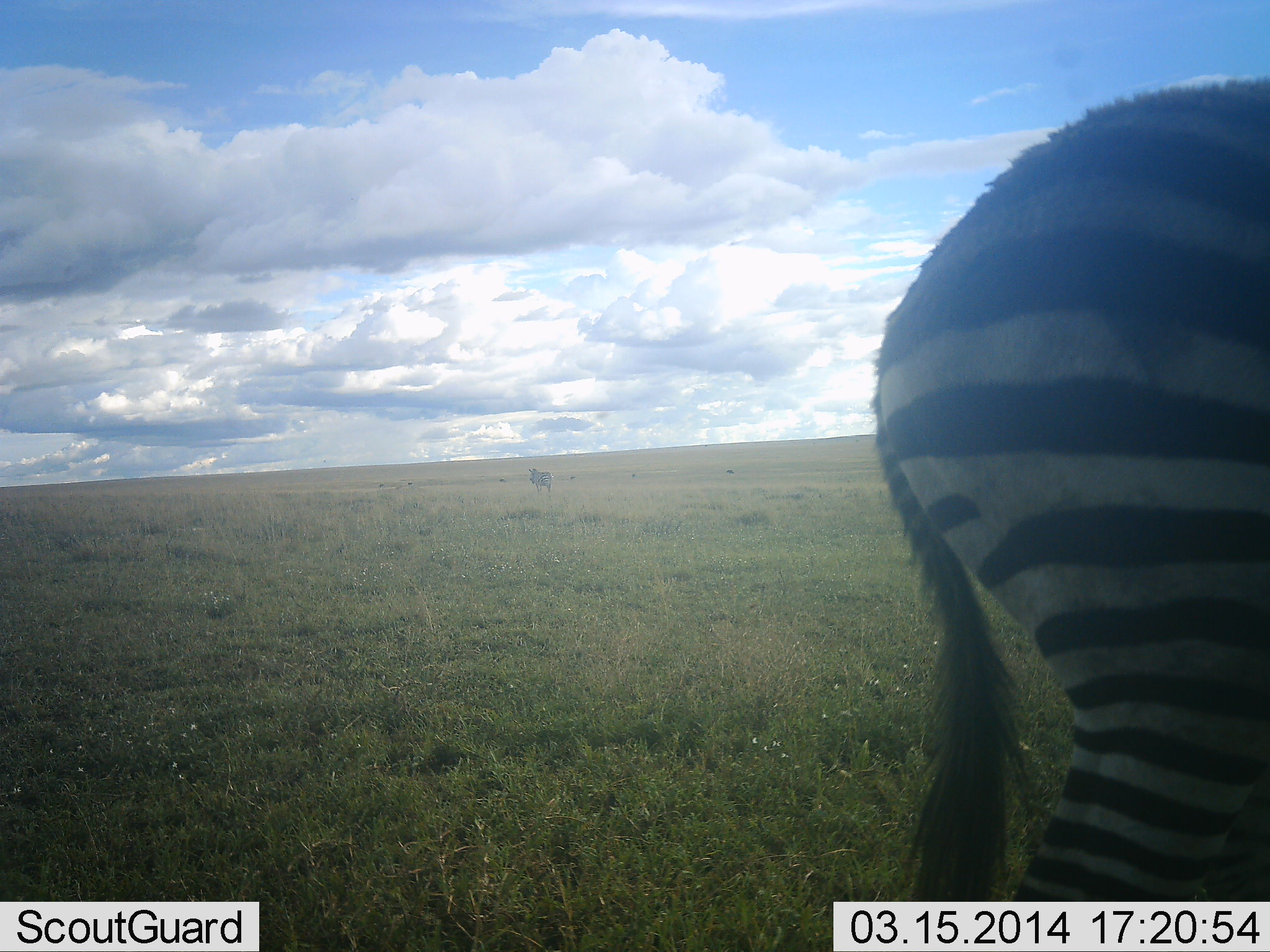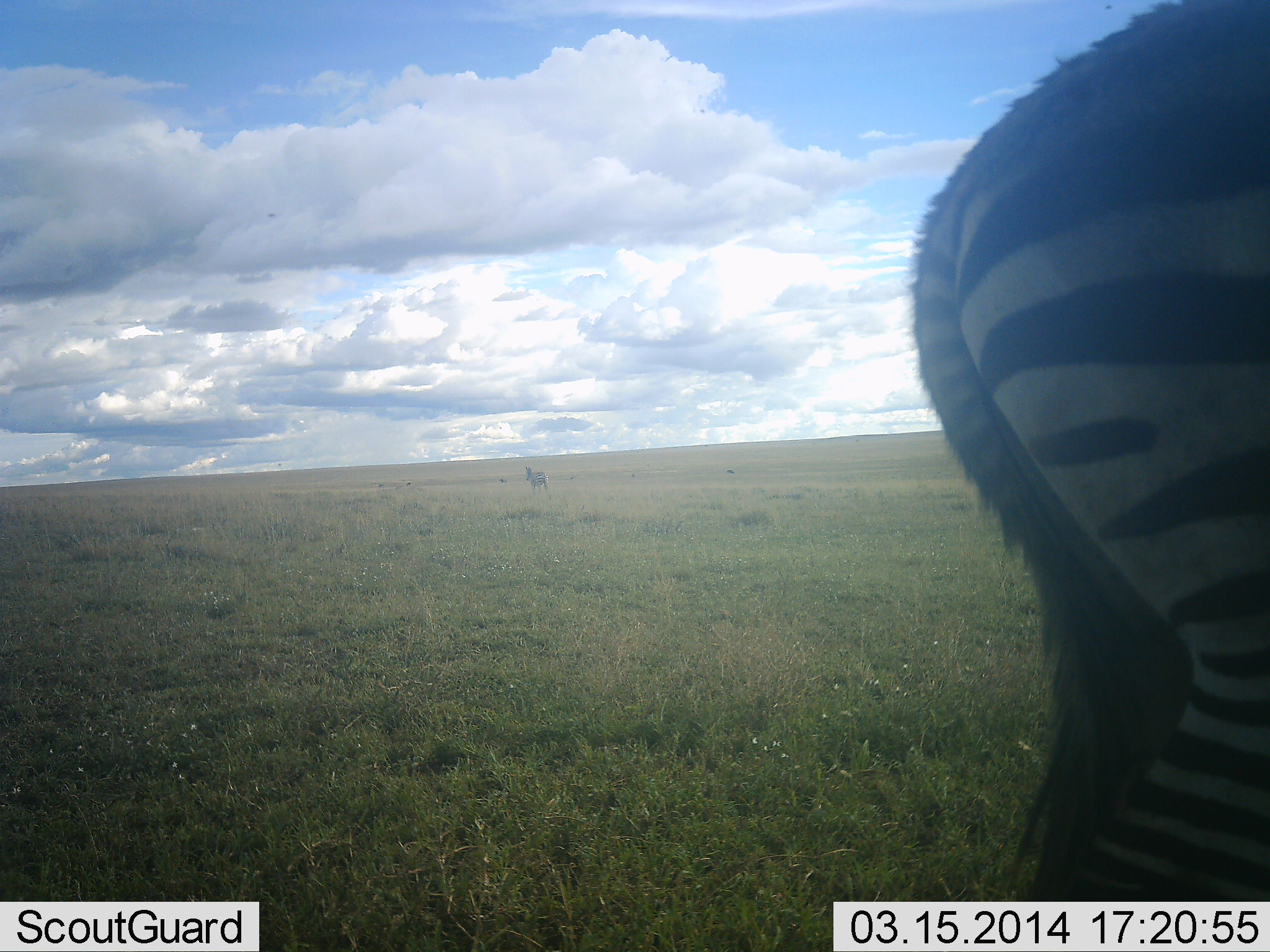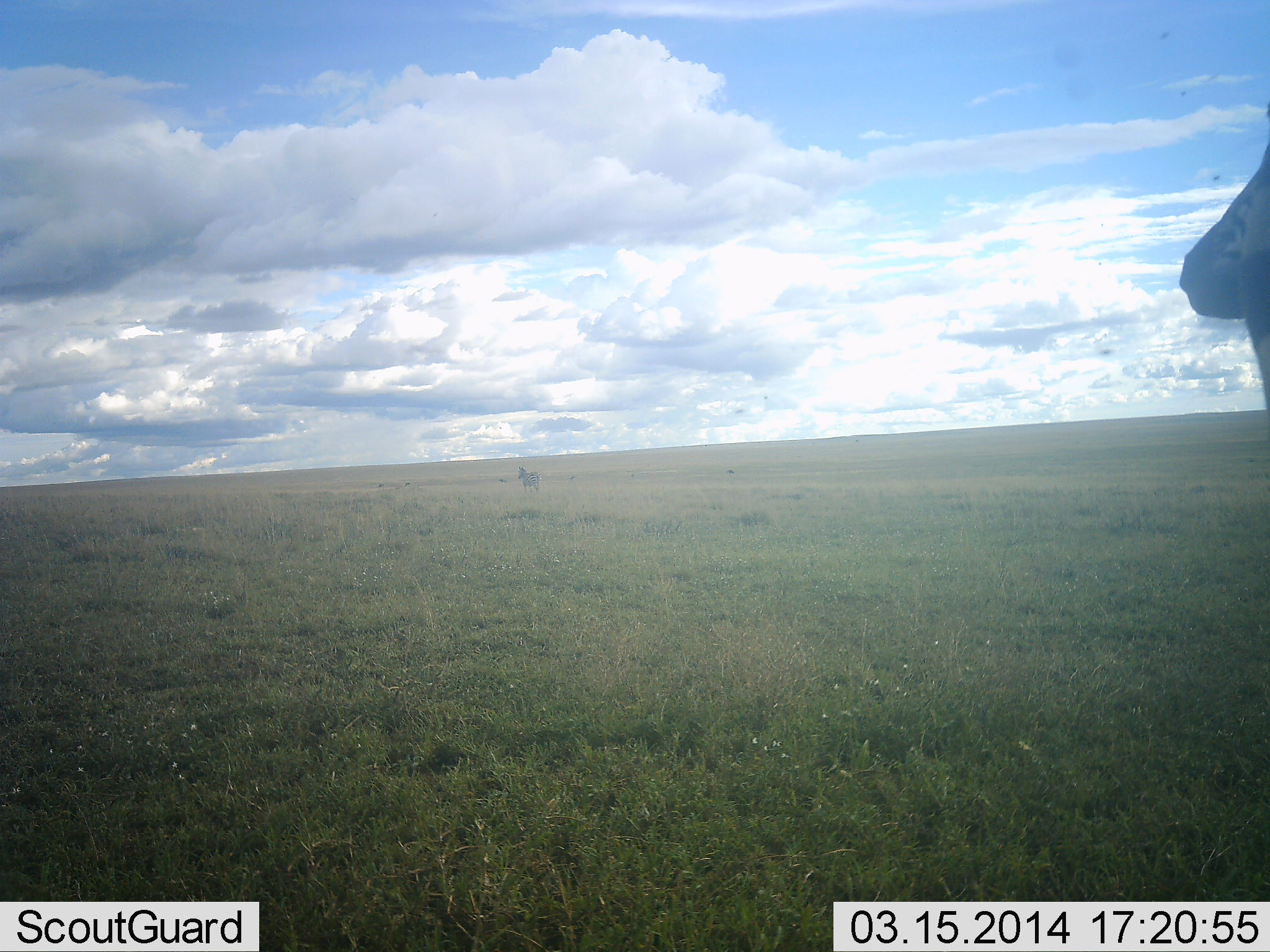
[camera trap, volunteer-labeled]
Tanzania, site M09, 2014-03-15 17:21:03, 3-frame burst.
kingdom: Animalia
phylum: Chordata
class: Mammalia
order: Perissodactyla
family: Equidae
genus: Equus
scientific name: Equus quagga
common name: plains zebra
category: zebra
Zebra (plains zebra) (Equus quagga), count 2. Behavior (volunteer vote fractions): standing 30%, resting 0%, moving 80%, interacting 0%. Young present (vote fraction): 0%. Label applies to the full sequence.